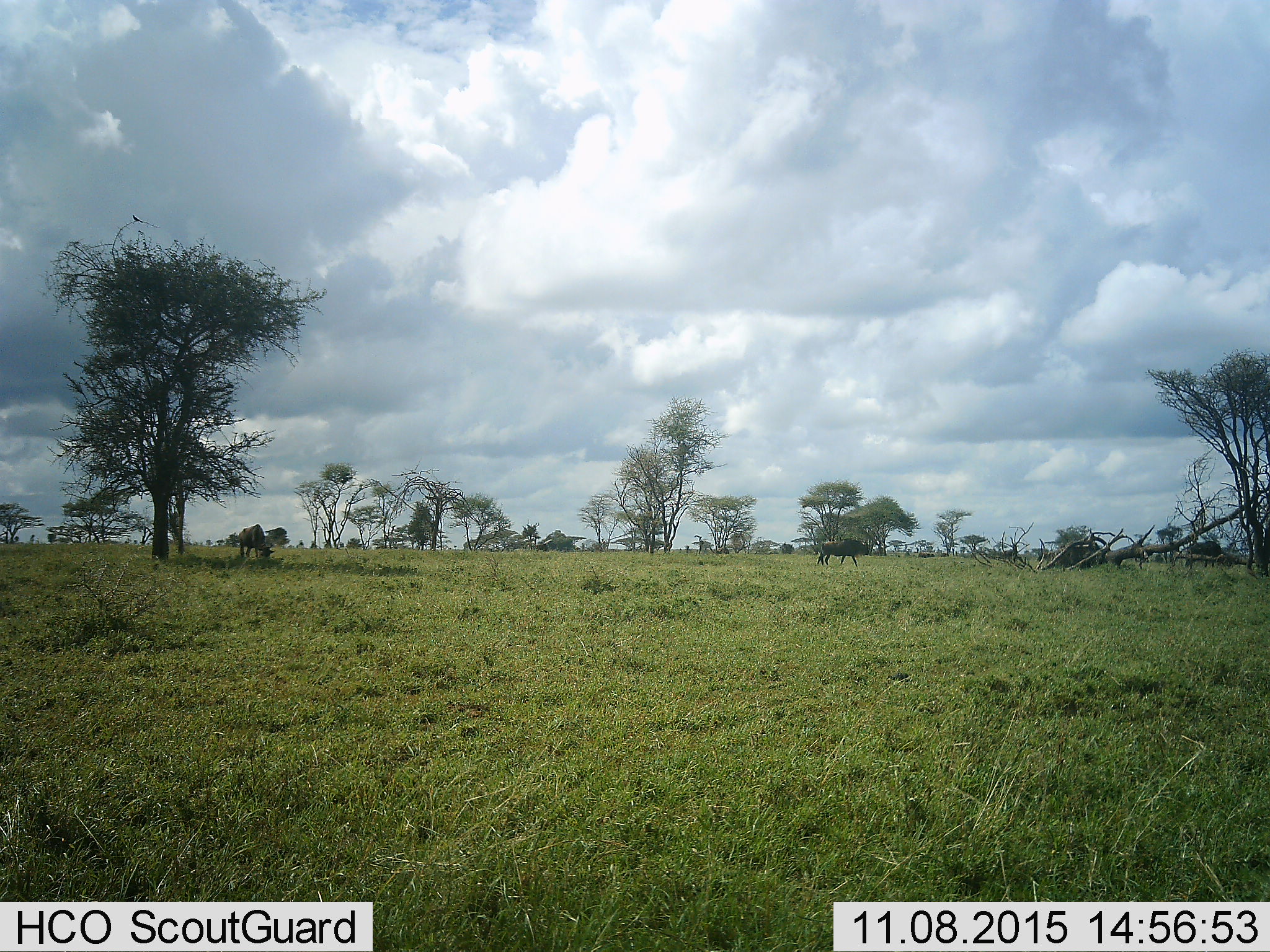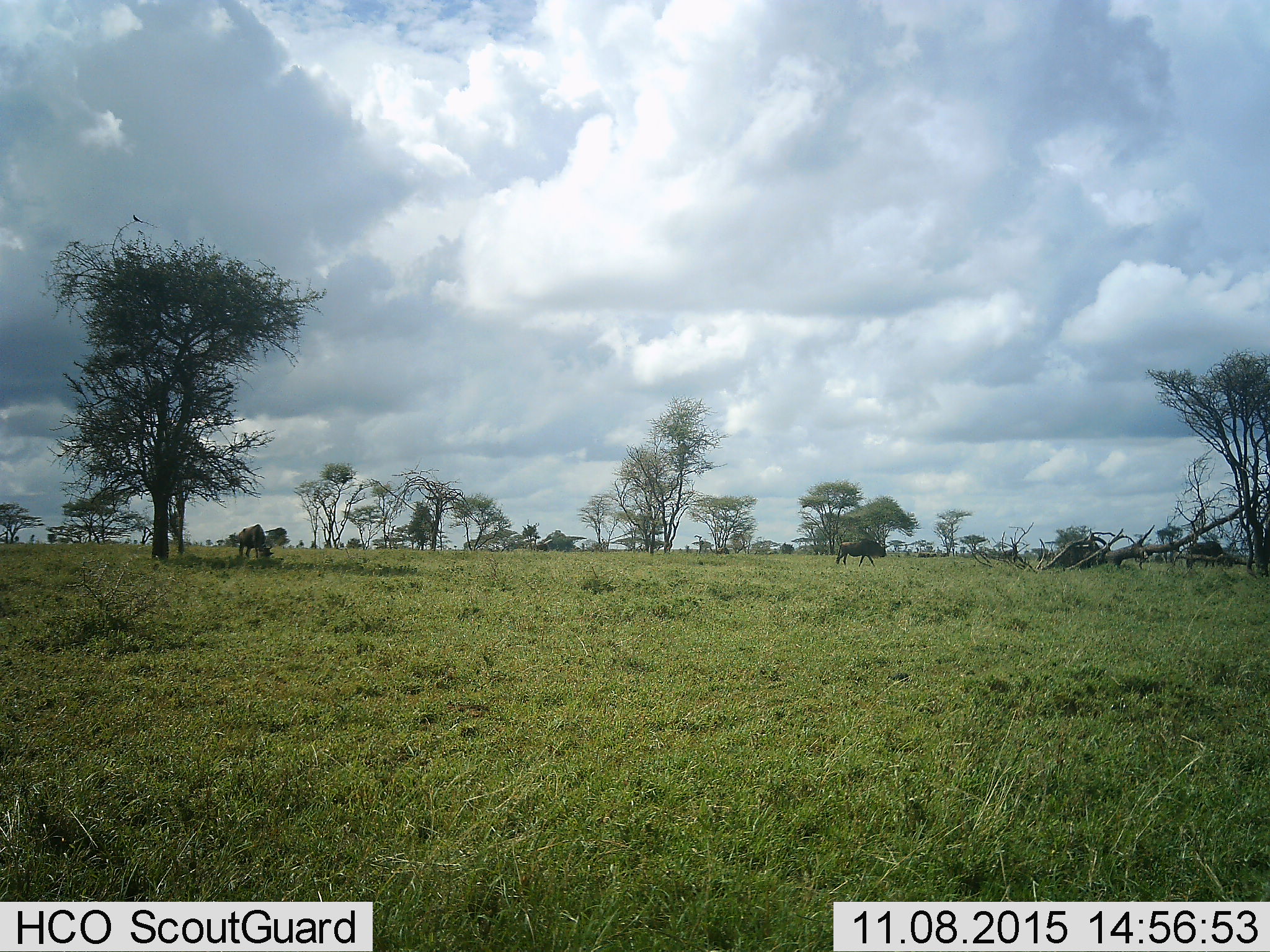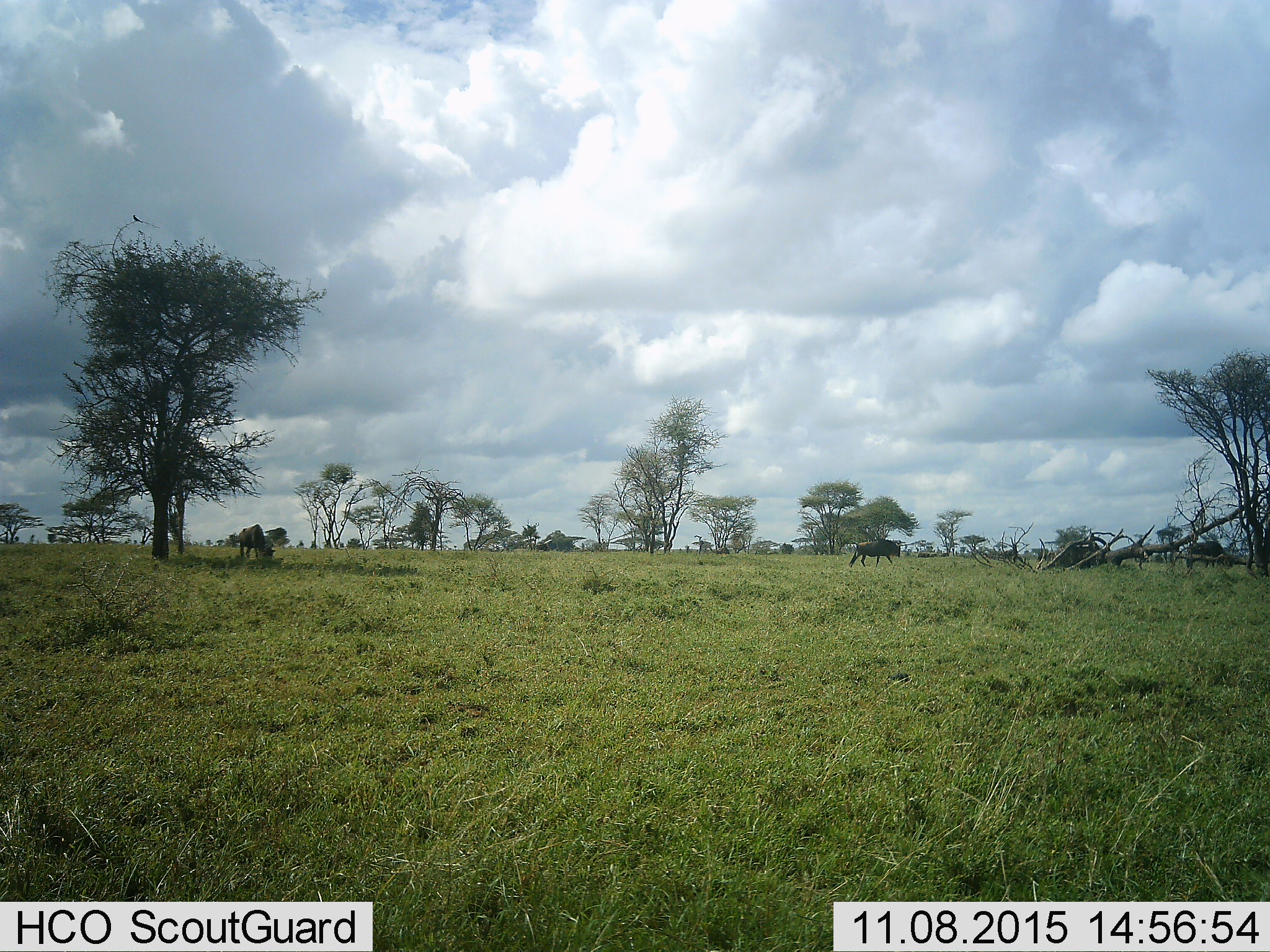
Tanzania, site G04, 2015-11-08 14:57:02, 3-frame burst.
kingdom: Animalia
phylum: Chordata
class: Mammalia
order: Artiodactyla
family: Bovidae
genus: Connochaetes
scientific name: Connochaetes taurinus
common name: blue wildebeest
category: wildebeest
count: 3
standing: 47%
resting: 0%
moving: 60%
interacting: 0%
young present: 0%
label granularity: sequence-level